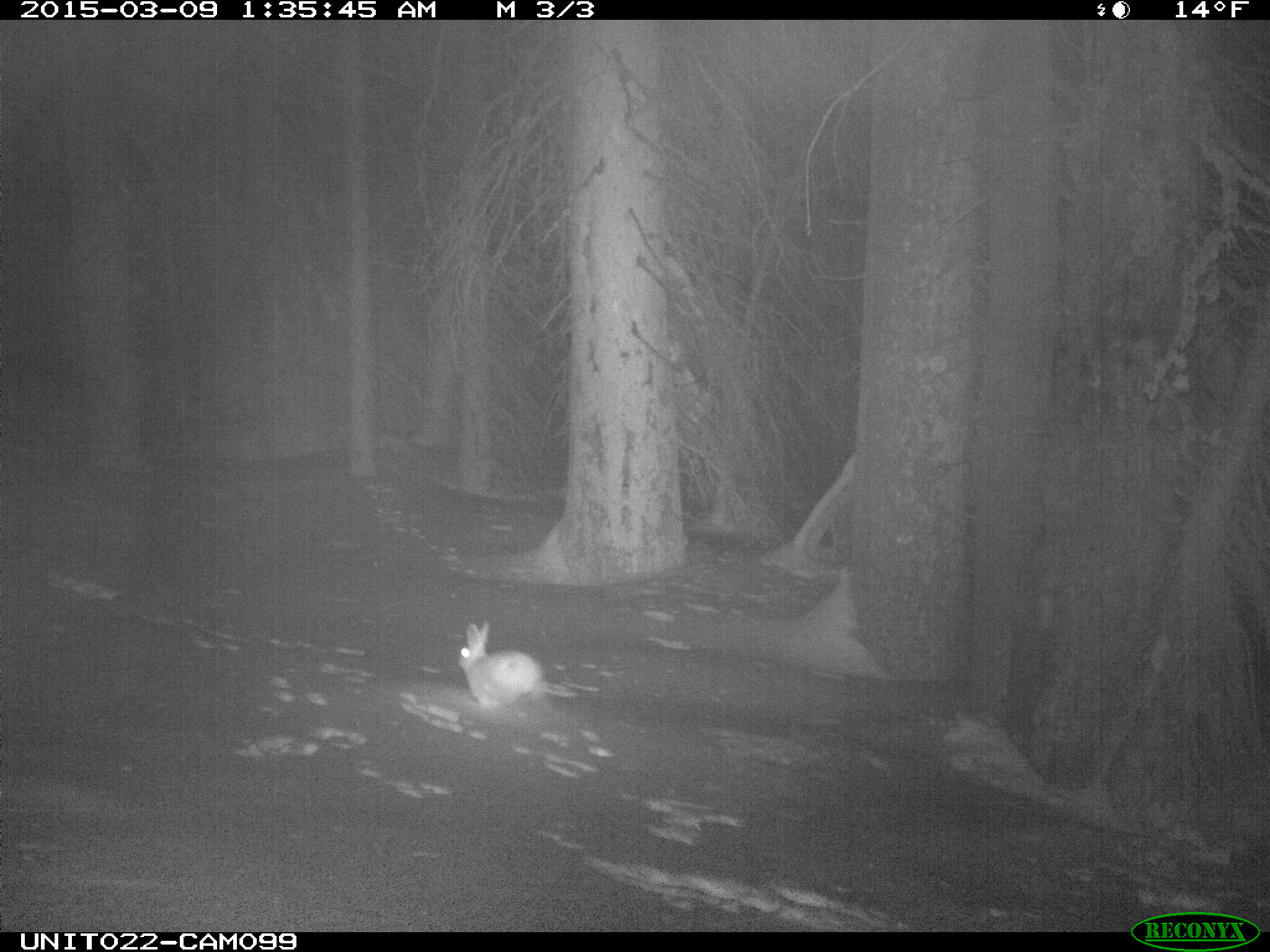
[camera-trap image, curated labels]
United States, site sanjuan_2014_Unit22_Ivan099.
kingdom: Animalia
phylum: Chordata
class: Mammalia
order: Lagomorpha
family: Leporidae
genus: Lepus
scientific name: Lepus americanus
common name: snowshoe hare